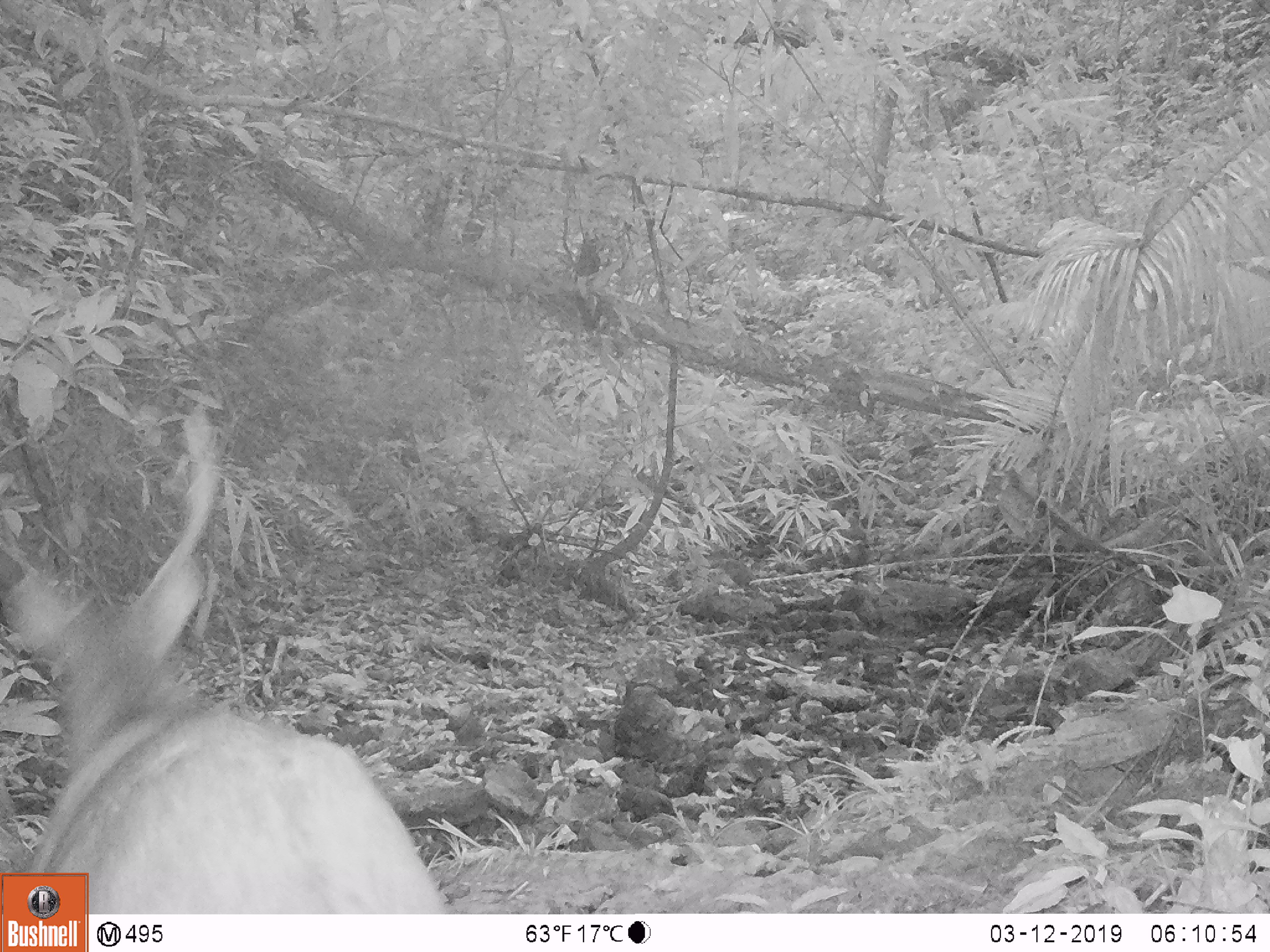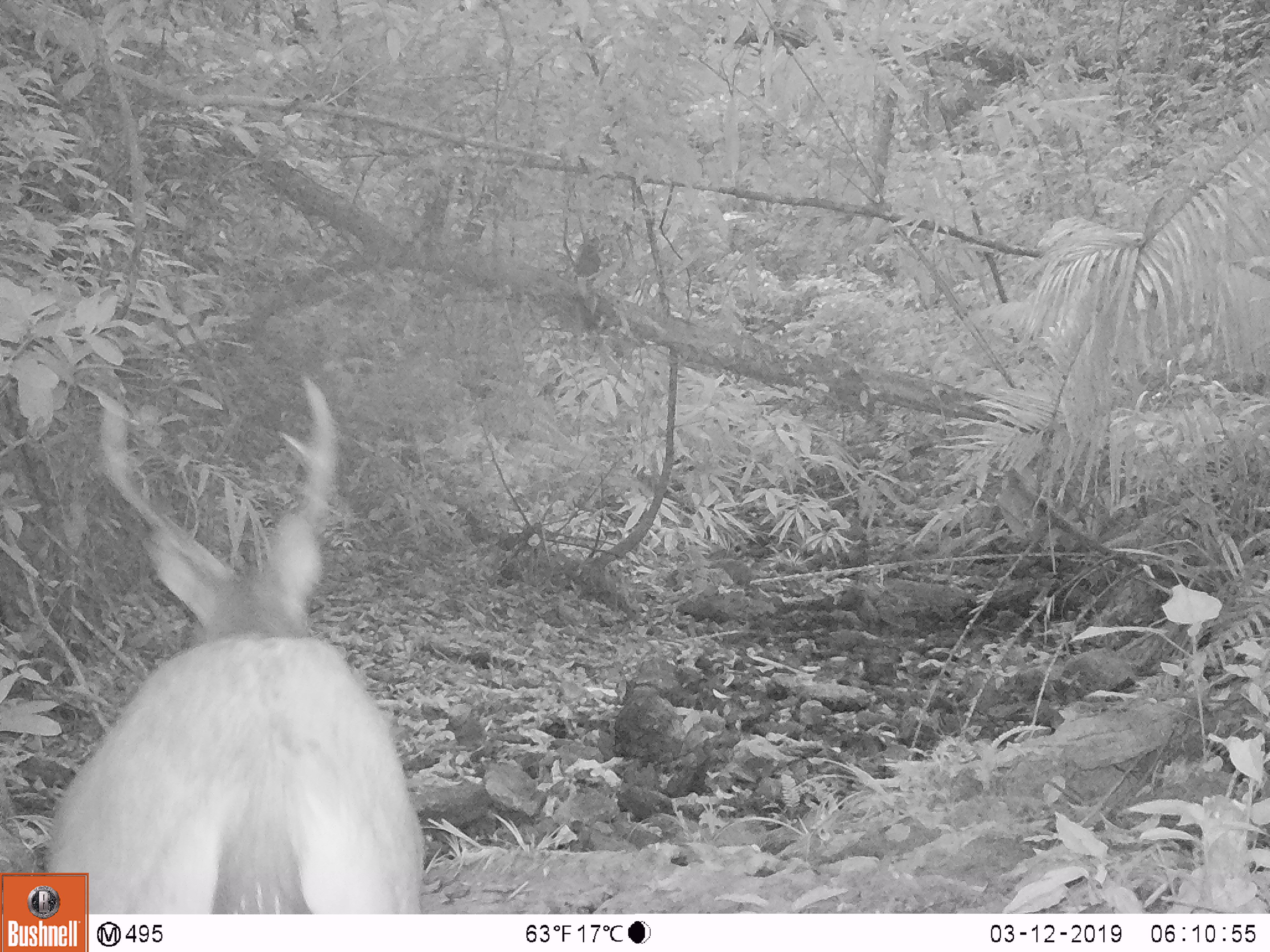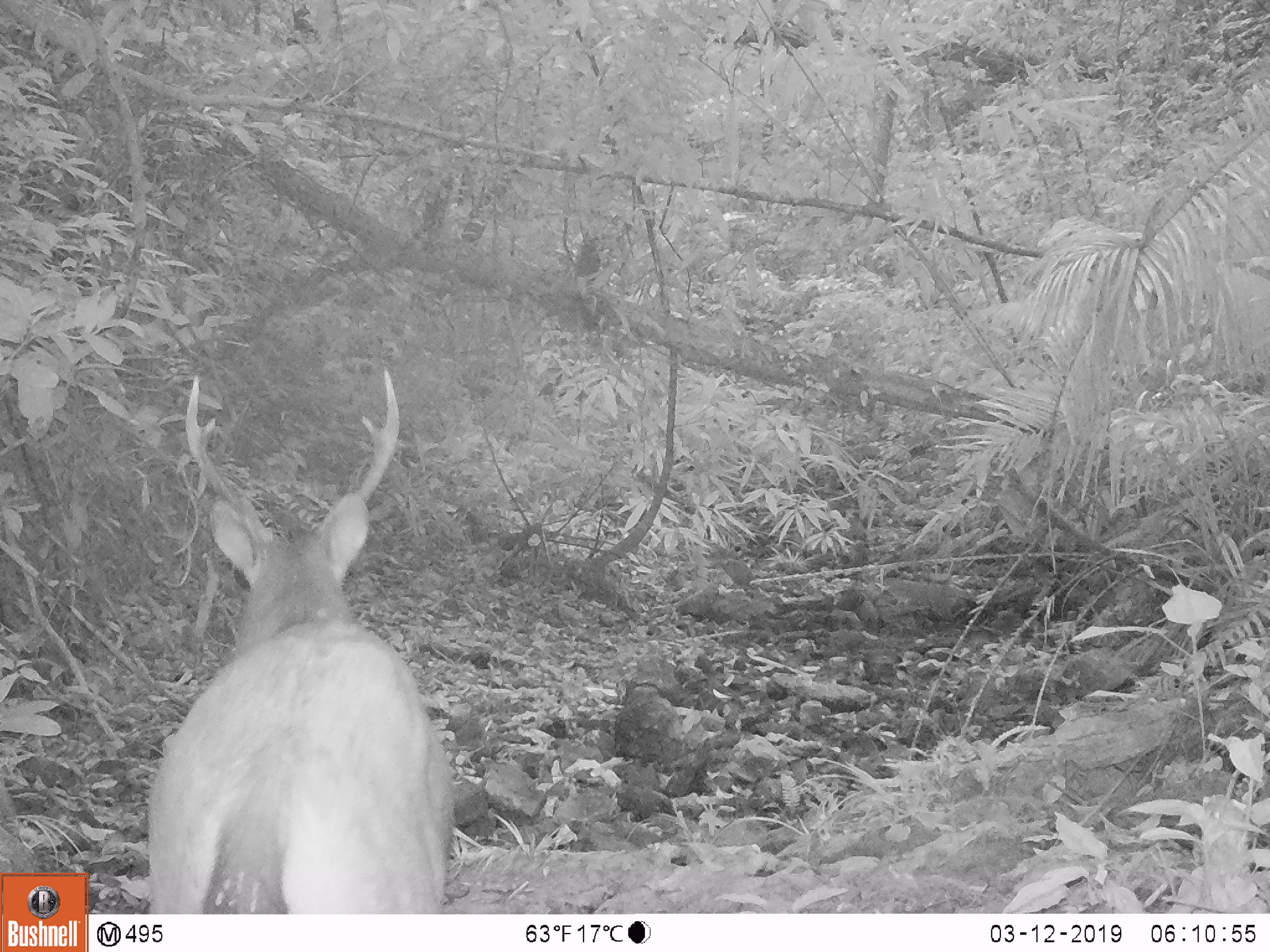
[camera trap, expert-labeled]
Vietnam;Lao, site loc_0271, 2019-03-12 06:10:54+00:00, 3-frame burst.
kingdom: Animalia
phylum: Chordata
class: Mammalia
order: Artiodactyla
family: Cervidae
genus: Rusa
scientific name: Rusa unicolor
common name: sambar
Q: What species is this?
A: Sambar (Rusa unicolor).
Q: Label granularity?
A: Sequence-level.